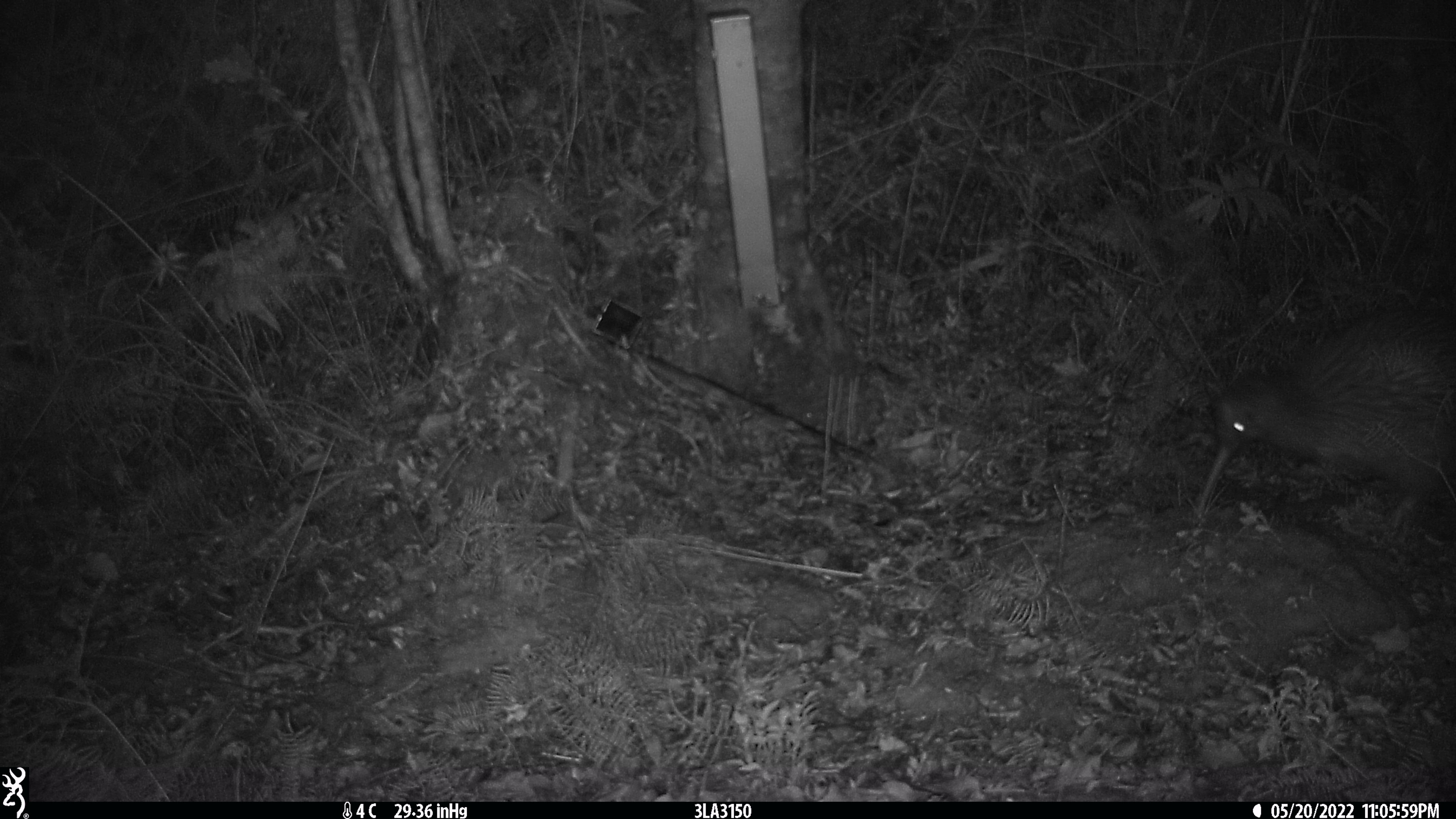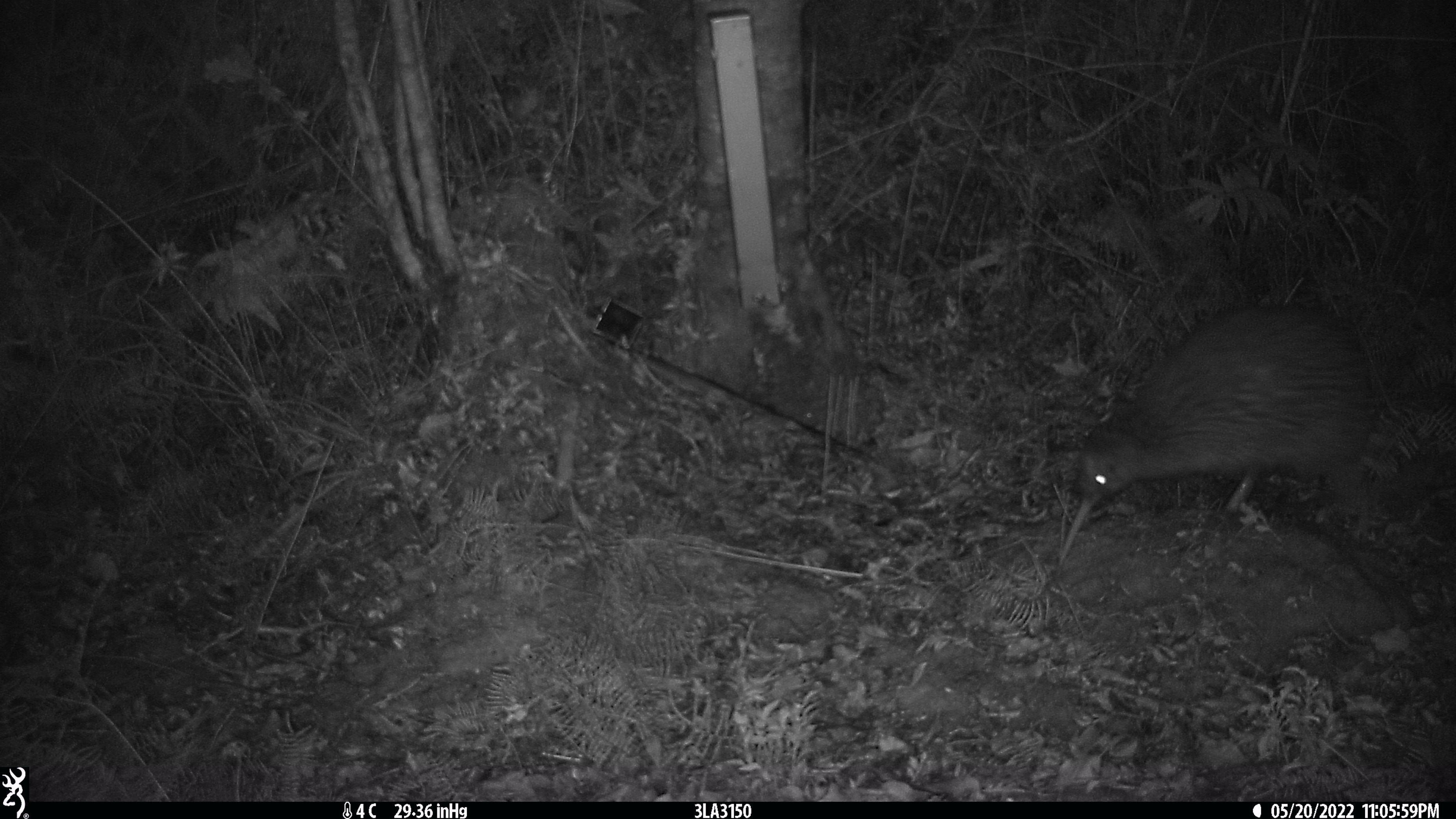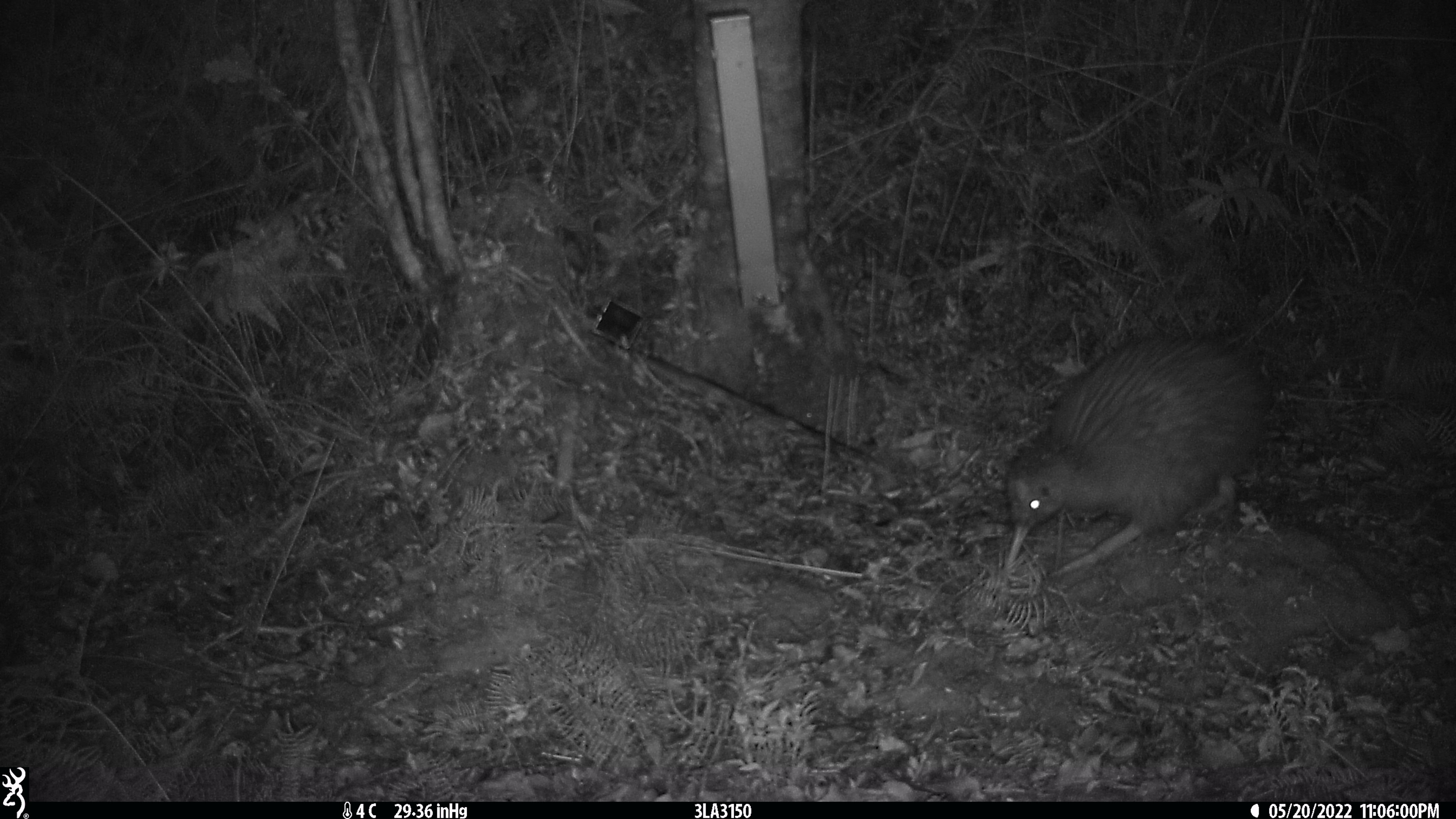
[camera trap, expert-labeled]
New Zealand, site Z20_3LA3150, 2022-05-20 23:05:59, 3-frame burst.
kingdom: Animalia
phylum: Chordata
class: Aves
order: Apterygiformes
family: Apterygidae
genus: Apteryx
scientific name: Apteryx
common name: kiwi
Kiwi (Apteryx).